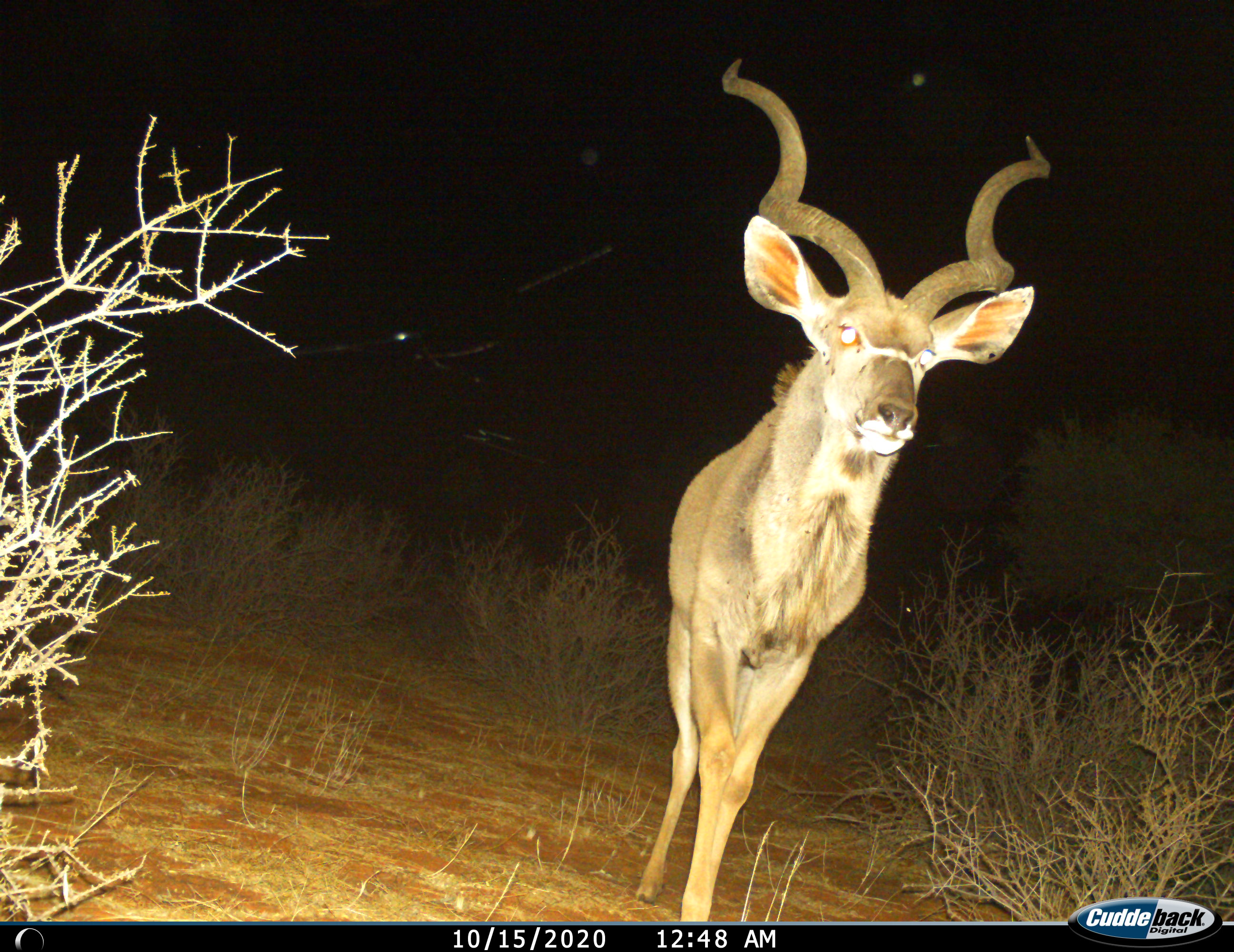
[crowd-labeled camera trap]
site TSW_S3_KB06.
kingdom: Animalia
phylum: Chordata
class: Mammalia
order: Artiodactyla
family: Bovidae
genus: Tragelaphus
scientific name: Tragelaphus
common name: kudu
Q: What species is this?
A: Kudu (Tragelaphus).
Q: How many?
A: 1.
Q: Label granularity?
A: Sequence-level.